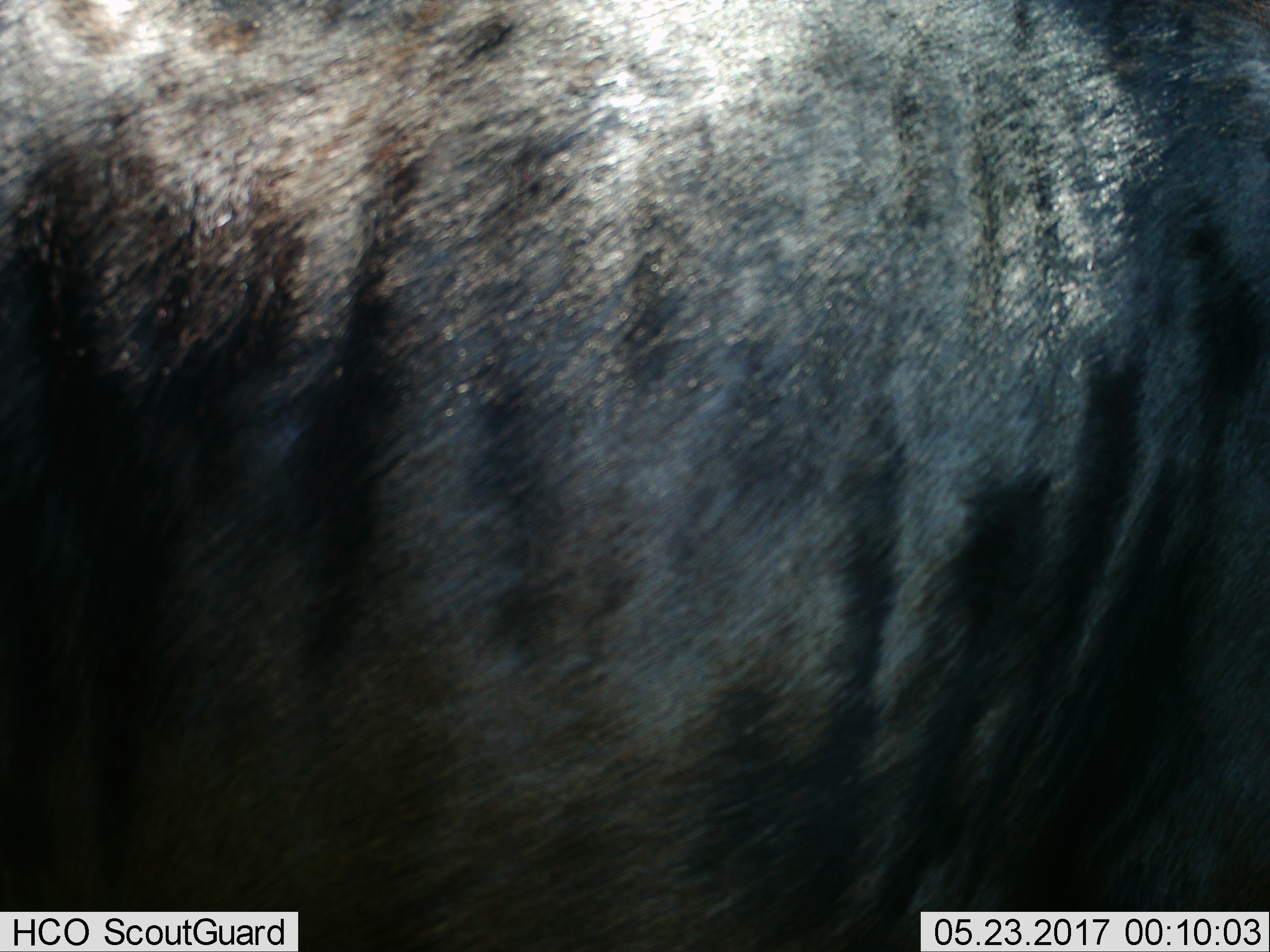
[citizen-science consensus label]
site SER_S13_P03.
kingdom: Animalia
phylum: Chordata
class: Mammalia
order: Artiodactyla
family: Bovidae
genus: Connochaetes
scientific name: Connochaetes taurinus taurinus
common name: blue wildebeest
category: wildebeestblue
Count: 1.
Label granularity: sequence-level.